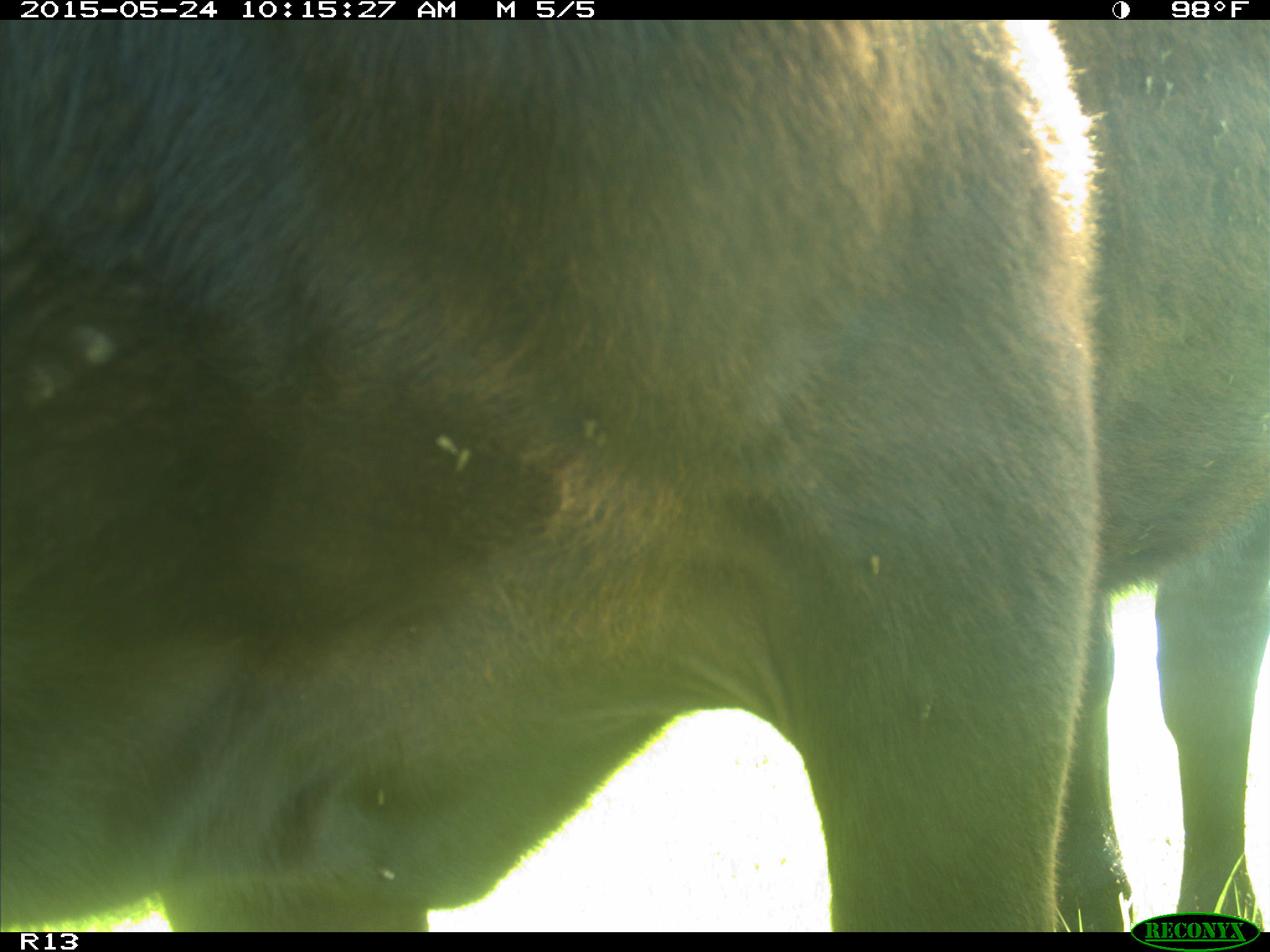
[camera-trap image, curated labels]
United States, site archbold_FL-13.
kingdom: Animalia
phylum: Chordata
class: Mammalia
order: Artiodactyla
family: Bovidae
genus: Bos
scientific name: Bos taurus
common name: domestic cow